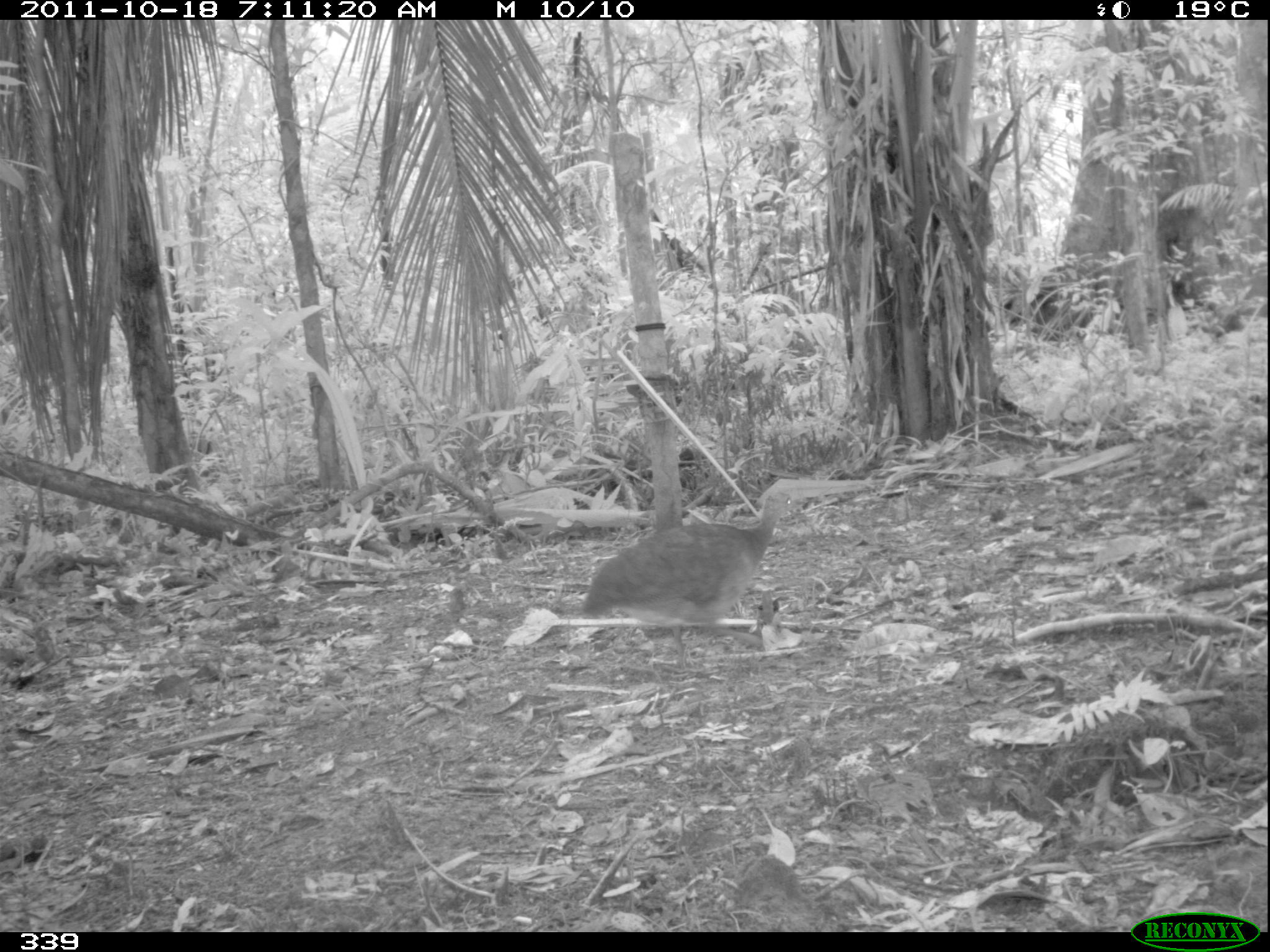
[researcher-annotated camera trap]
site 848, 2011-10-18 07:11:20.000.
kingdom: Animalia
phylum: Chordata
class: Aves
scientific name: Aves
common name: bird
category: unknown bird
Unknown bird (bird) (Aves).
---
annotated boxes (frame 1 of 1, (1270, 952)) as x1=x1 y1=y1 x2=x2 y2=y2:
unknown bird: x1=579 y1=490 x2=806 y2=672